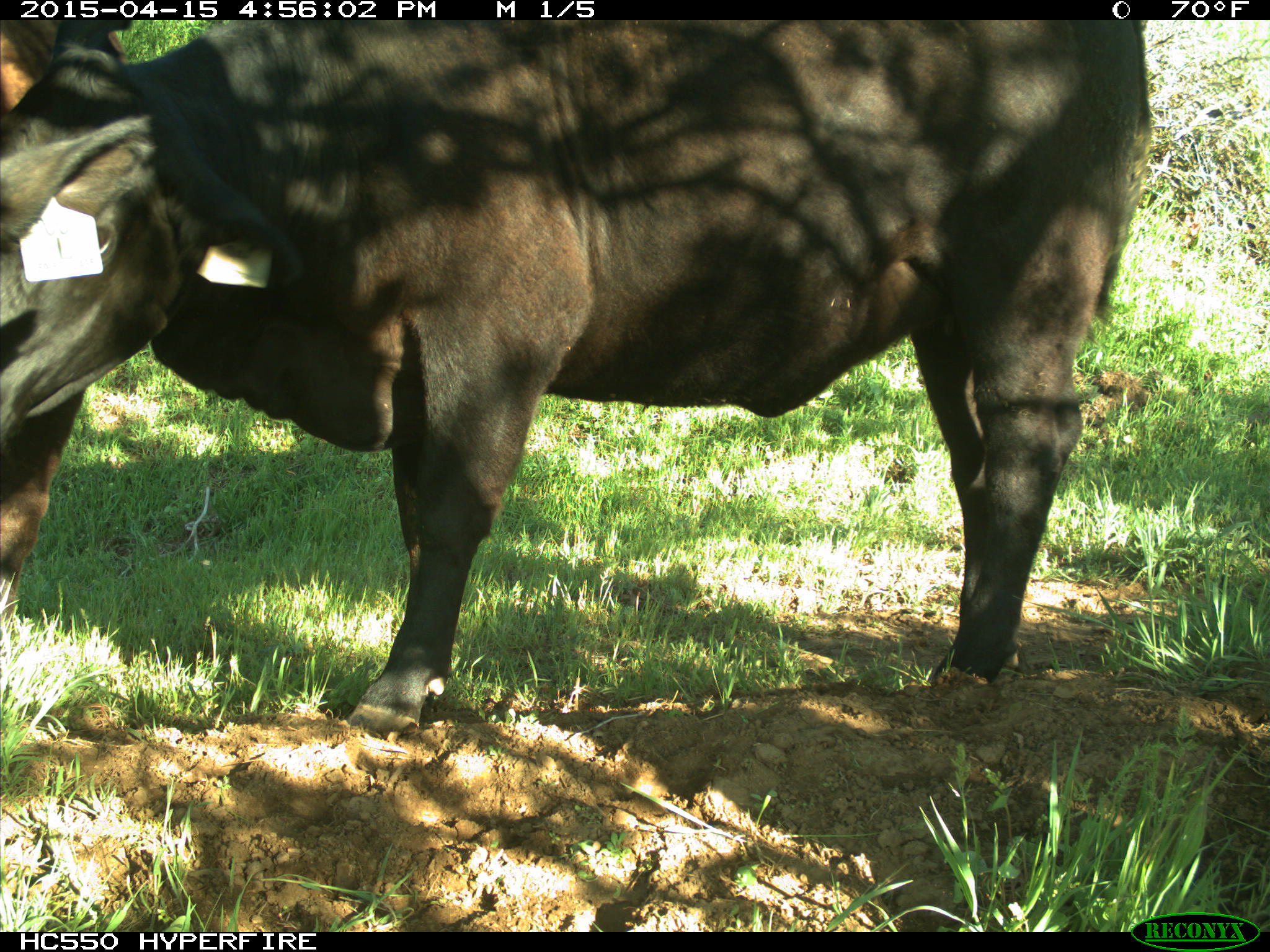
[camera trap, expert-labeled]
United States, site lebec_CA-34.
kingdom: Animalia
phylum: Chordata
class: Mammalia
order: Artiodactyla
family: Bovidae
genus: Bos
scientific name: Bos taurus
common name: domestic cow